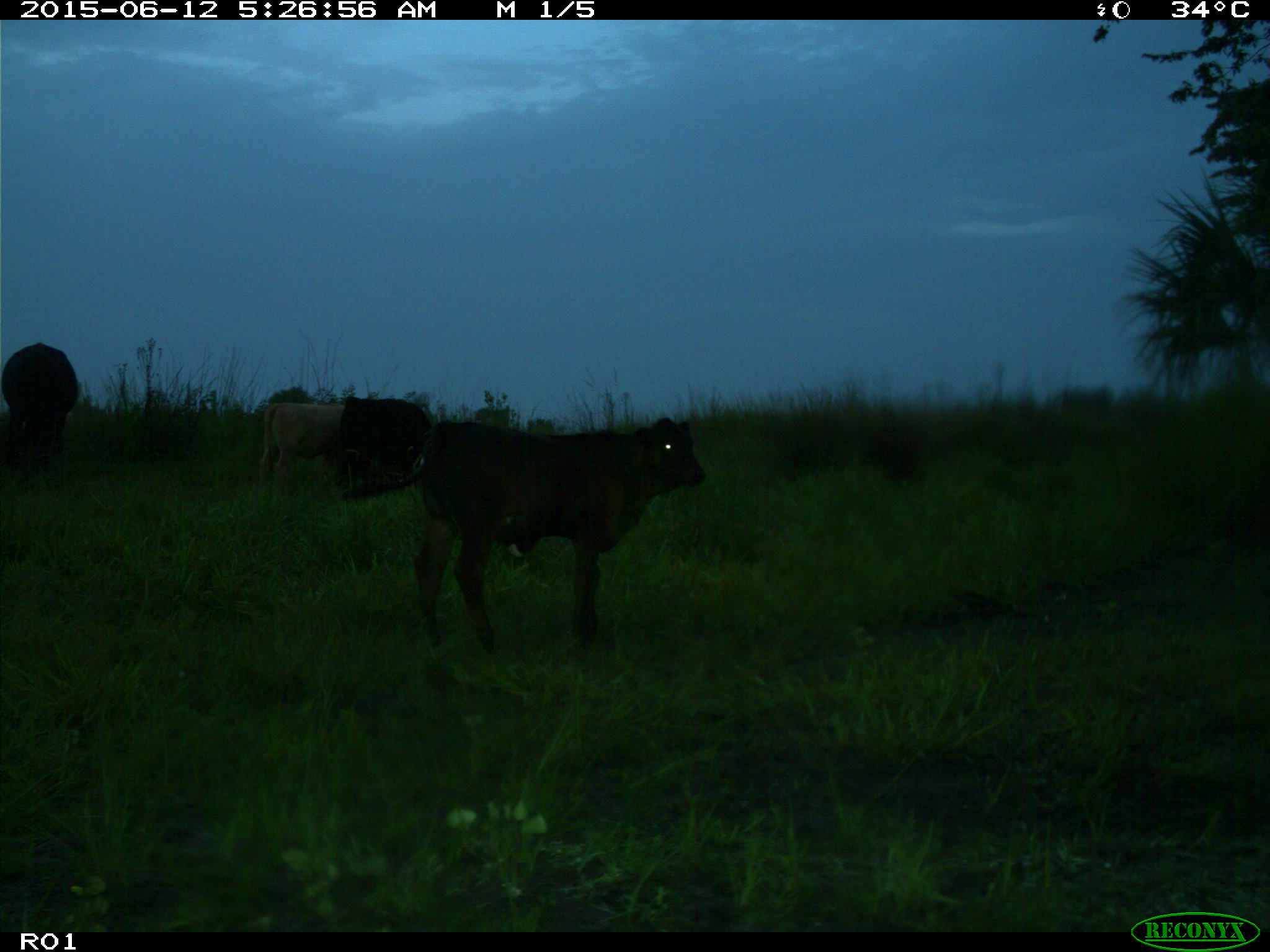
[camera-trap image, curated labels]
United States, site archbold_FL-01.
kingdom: Animalia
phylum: Chordata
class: Mammalia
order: Artiodactyla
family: Bovidae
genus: Bos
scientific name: Bos taurus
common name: domestic cow